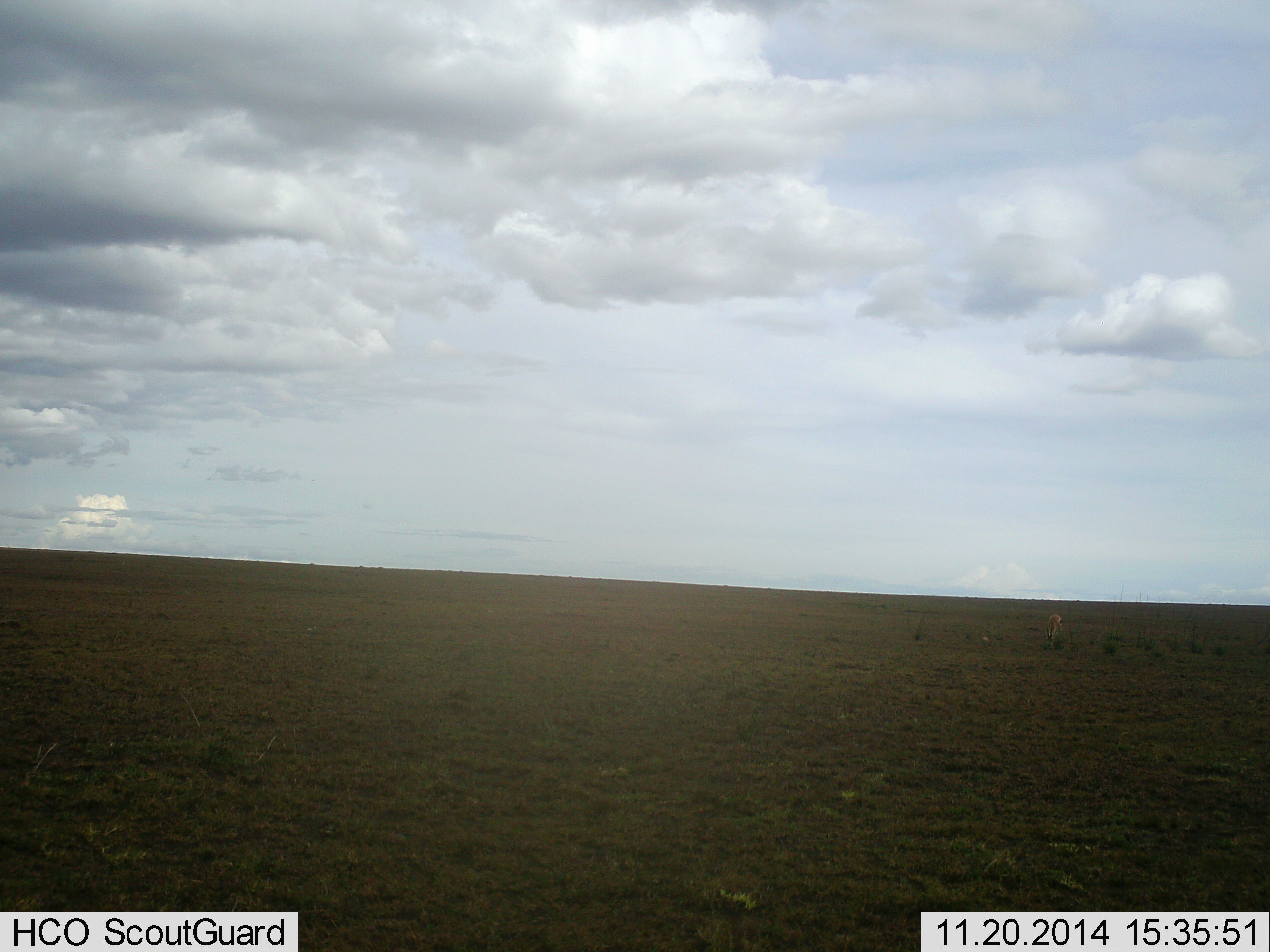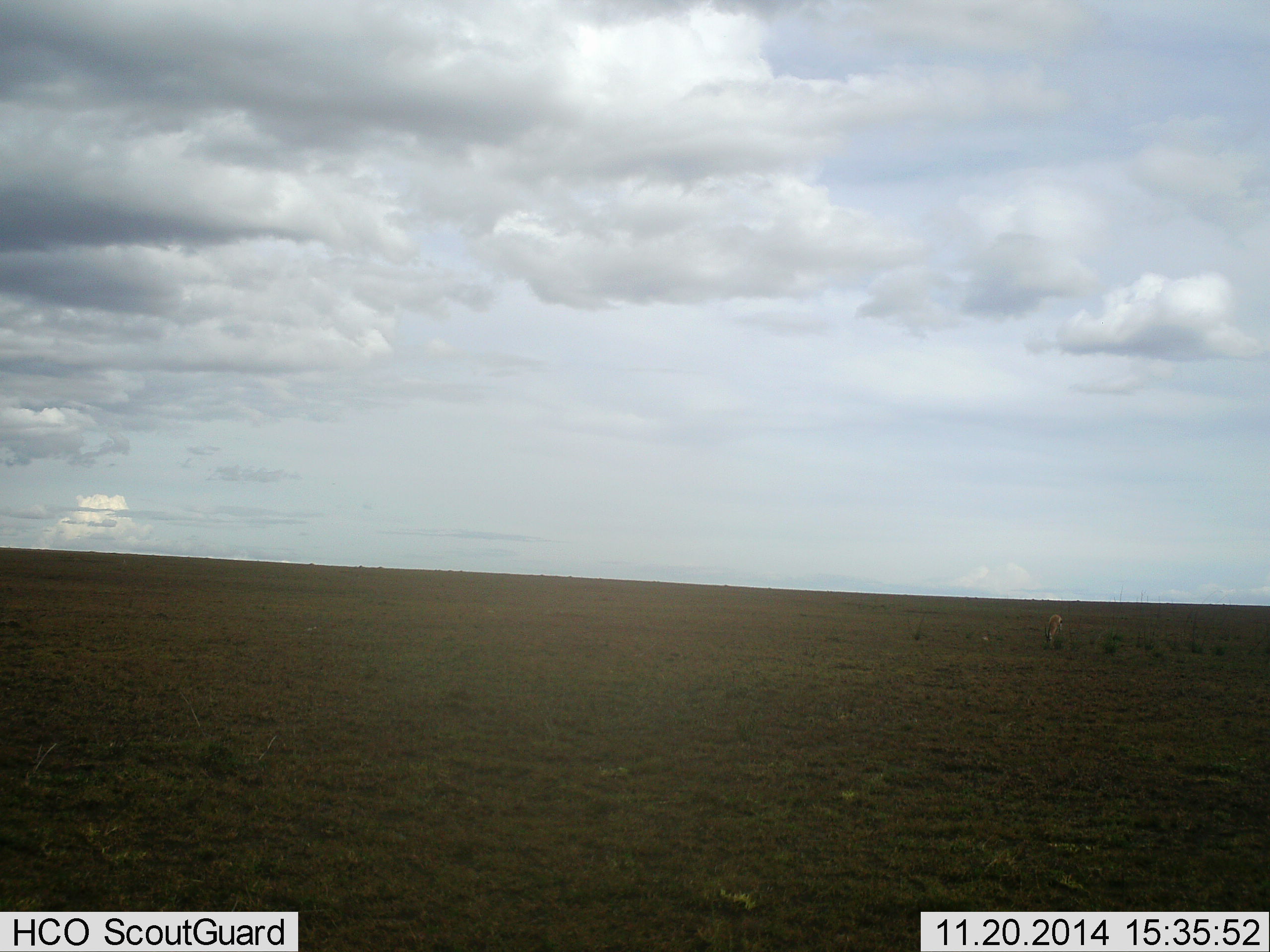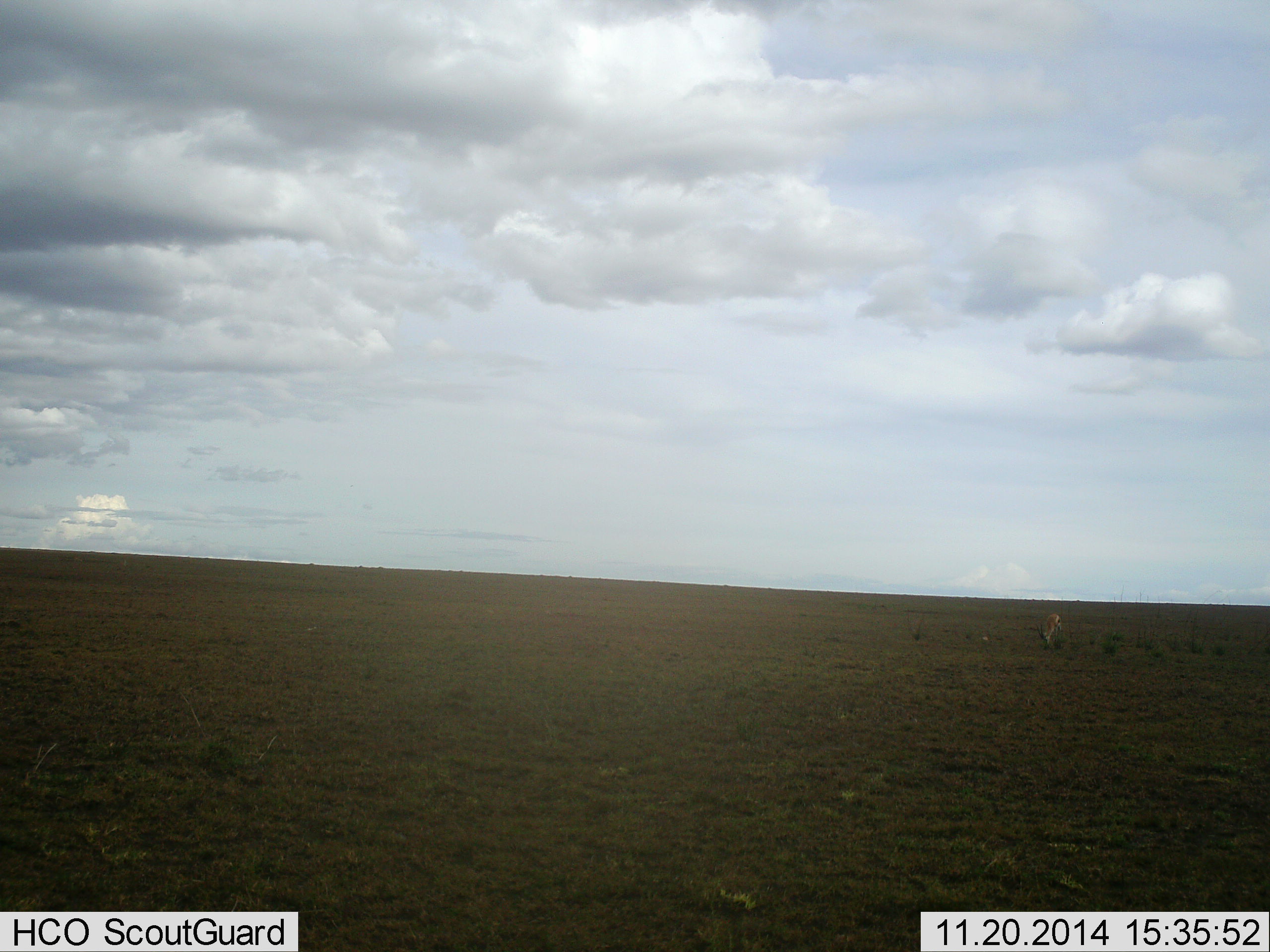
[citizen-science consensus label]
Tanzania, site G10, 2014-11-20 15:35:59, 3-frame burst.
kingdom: Animalia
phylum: Chordata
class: Mammalia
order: Artiodactyla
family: Bovidae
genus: Eudorcas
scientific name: Eudorcas thomsonii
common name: thomson's gazelle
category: gazellethomsons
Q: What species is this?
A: Gazellethomsons (thomson's gazelle) (Eudorcas thomsonii).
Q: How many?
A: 1.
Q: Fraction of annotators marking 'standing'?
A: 0%.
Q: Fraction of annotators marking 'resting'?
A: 0%.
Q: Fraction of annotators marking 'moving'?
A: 0%.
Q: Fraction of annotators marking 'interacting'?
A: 0%.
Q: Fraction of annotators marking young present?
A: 0%.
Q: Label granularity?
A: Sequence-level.